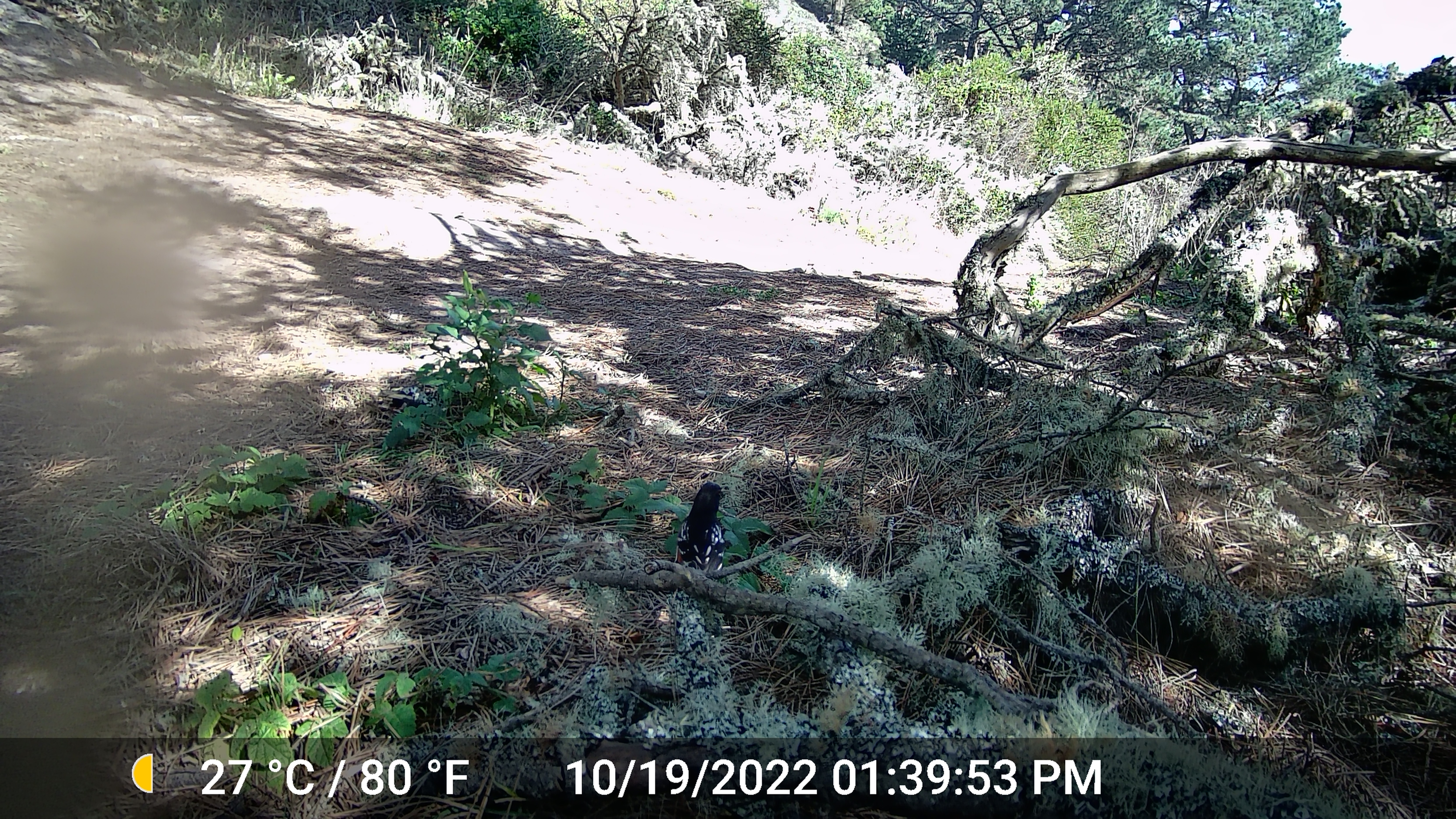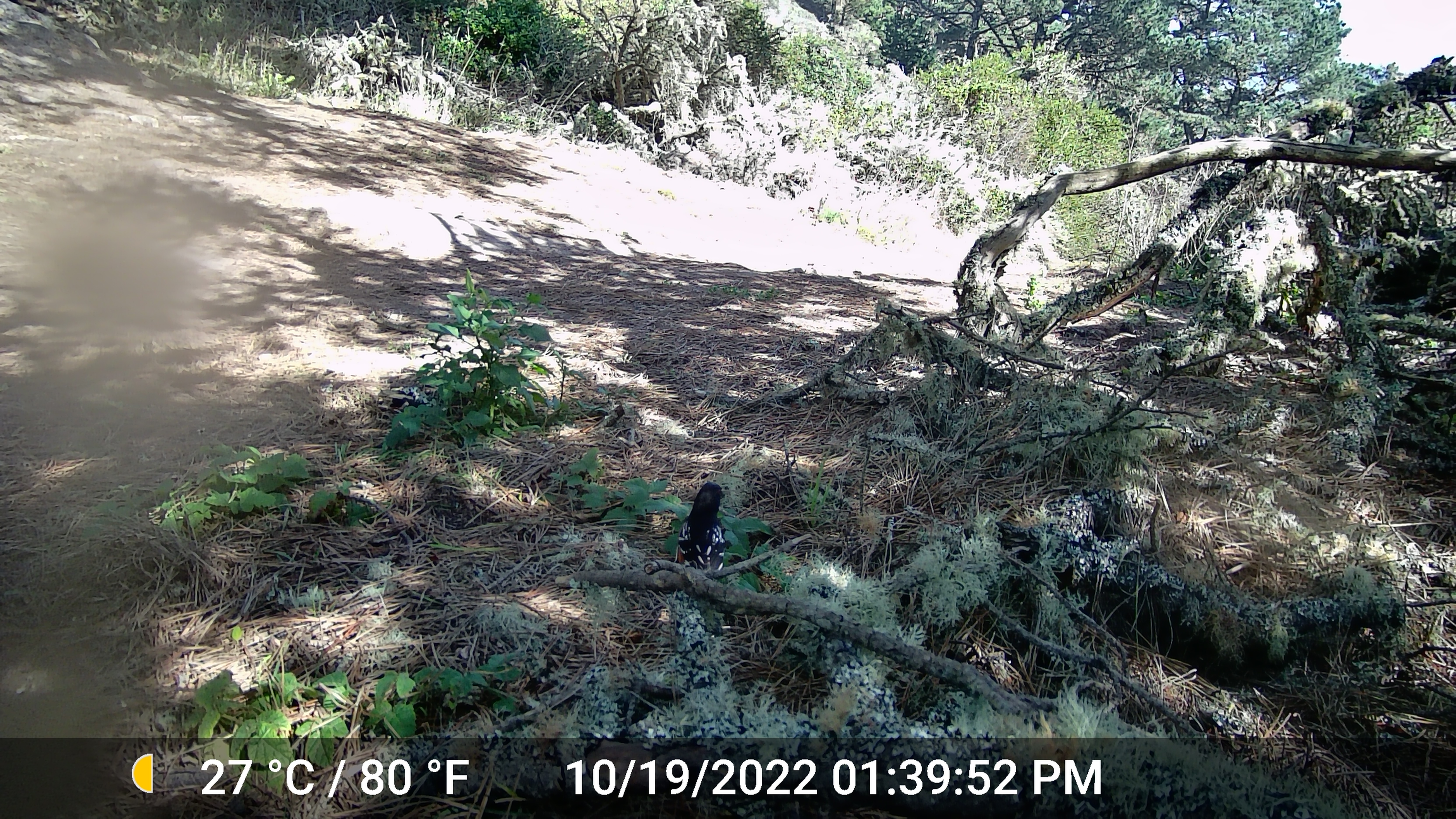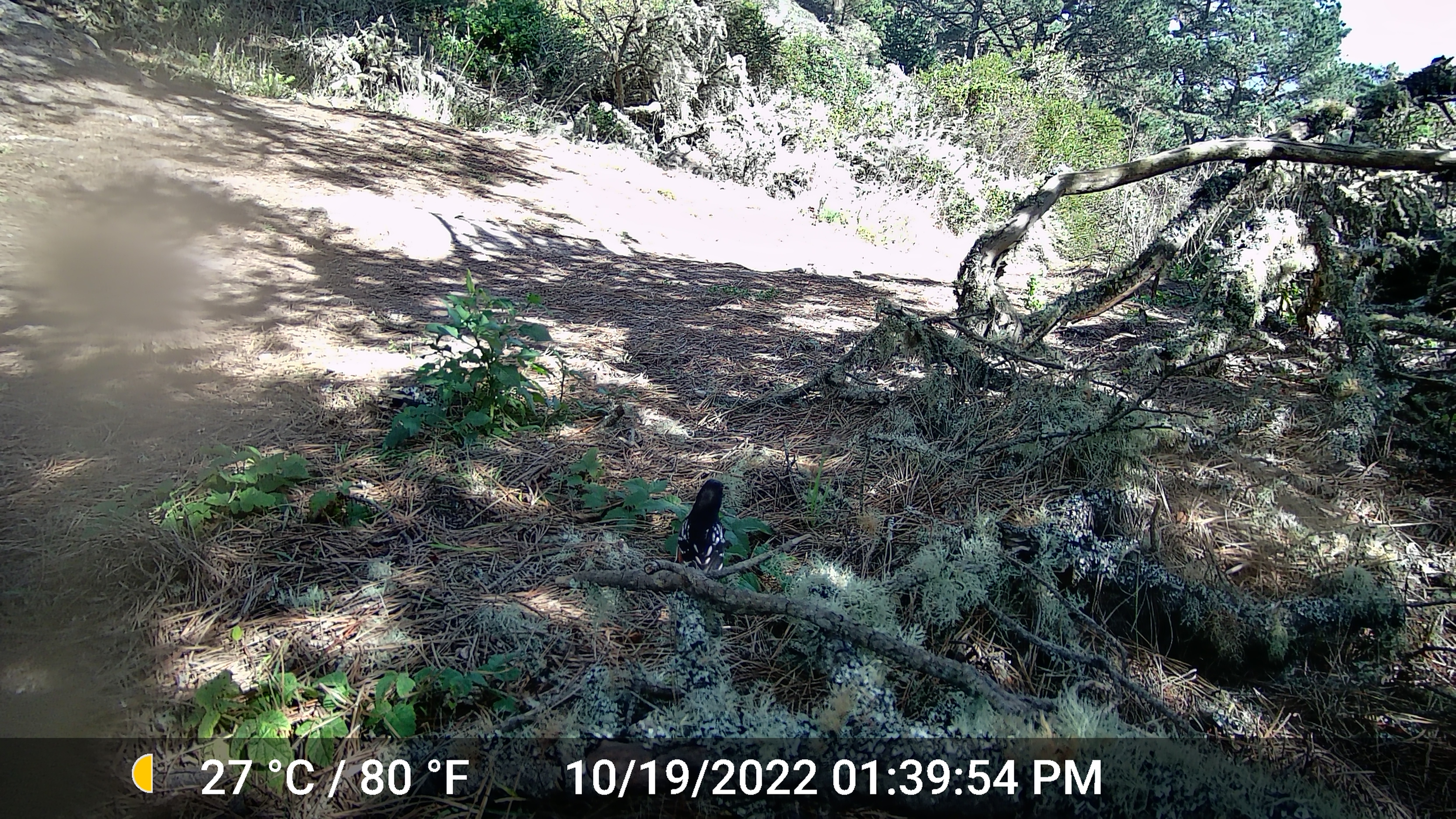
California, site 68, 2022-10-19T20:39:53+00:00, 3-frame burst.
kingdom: Animalia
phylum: Chordata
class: Aves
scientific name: Aves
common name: bird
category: unknown bird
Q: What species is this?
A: Unknown bird (bird) (Aves).